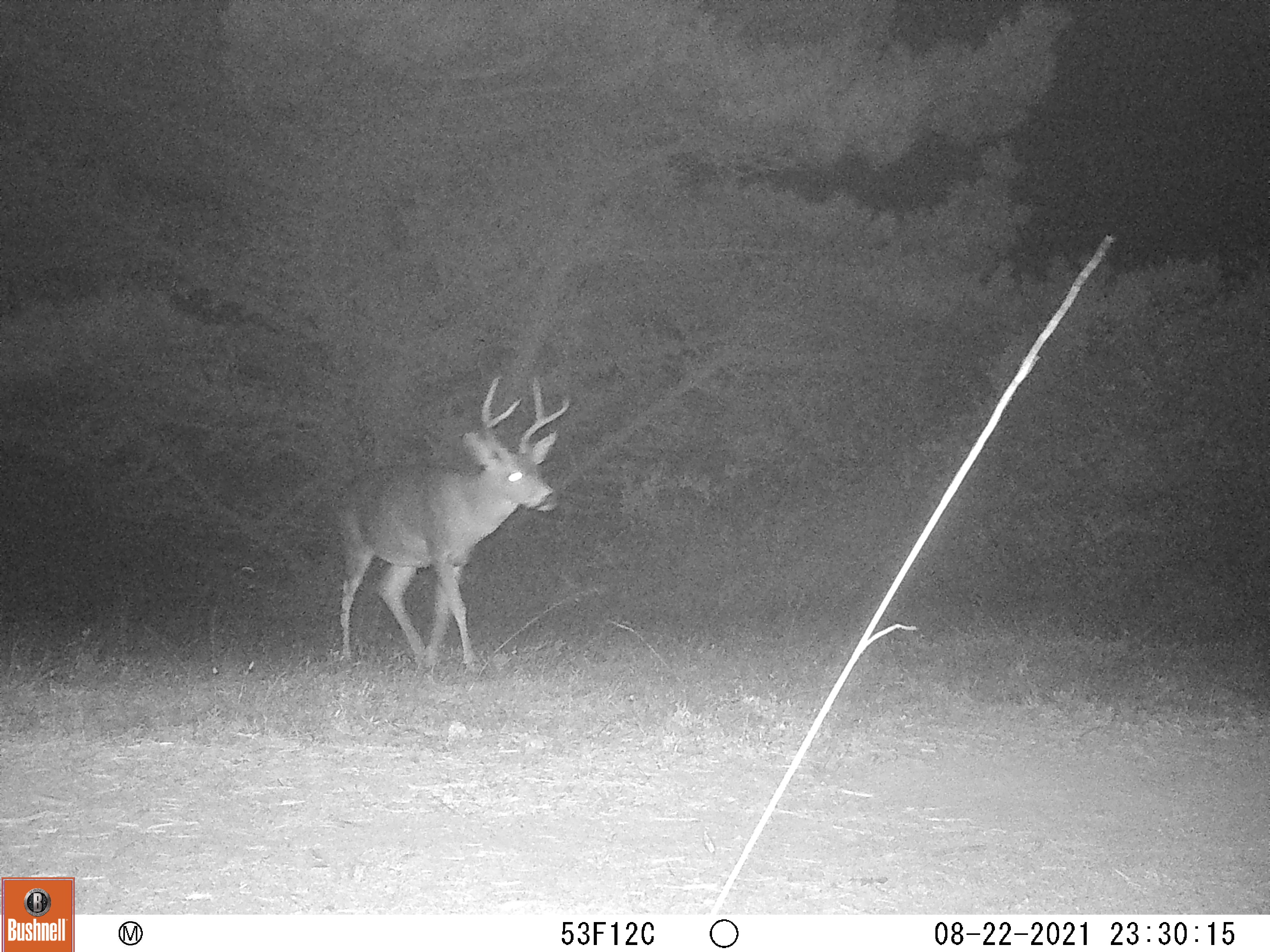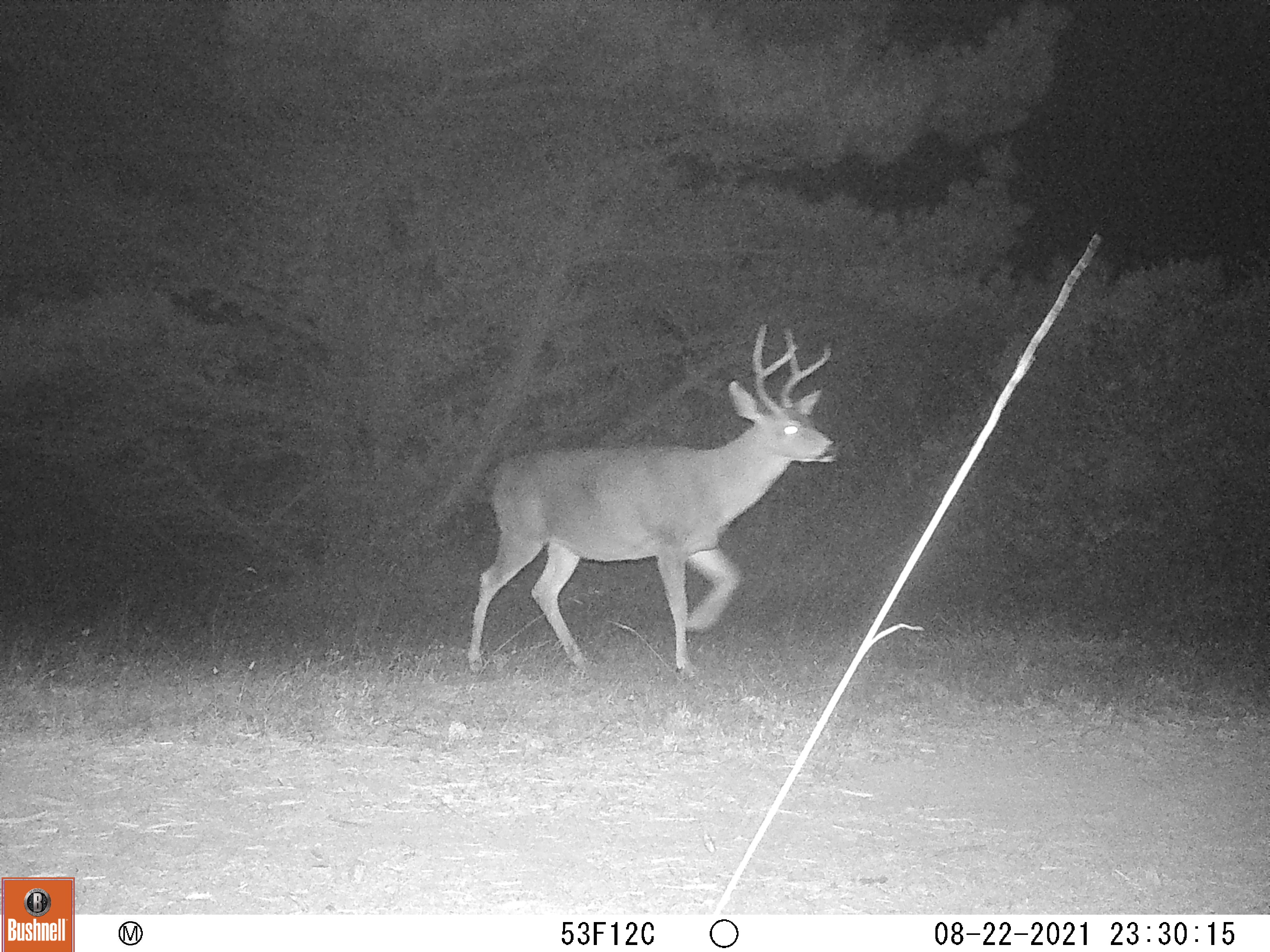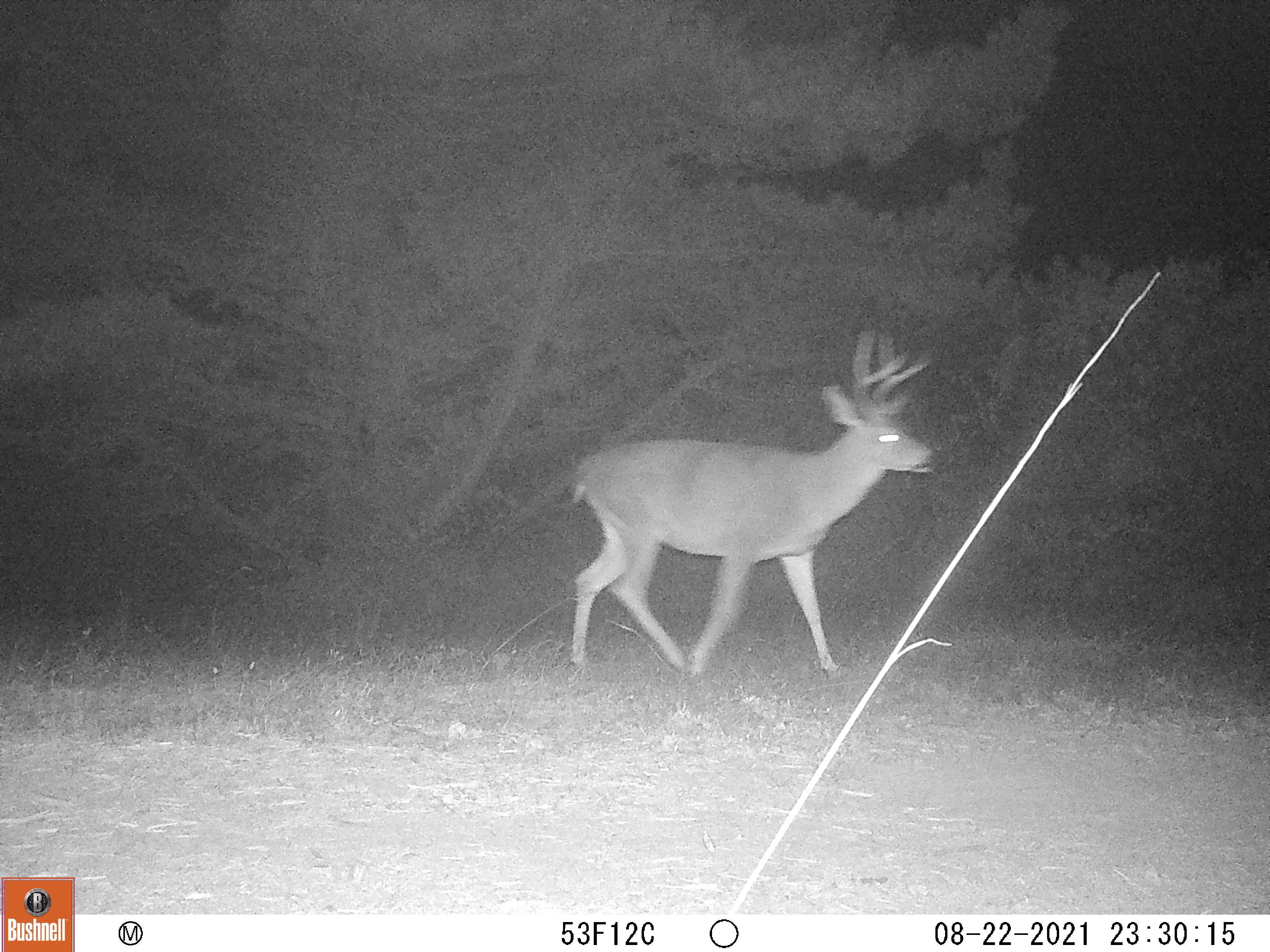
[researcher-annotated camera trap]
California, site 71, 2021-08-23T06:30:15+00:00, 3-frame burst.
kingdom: Animalia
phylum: Chordata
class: Mammalia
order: Artiodactyla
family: Cervidae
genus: Odocoileus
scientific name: Odocoileus hemionus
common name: mule deer